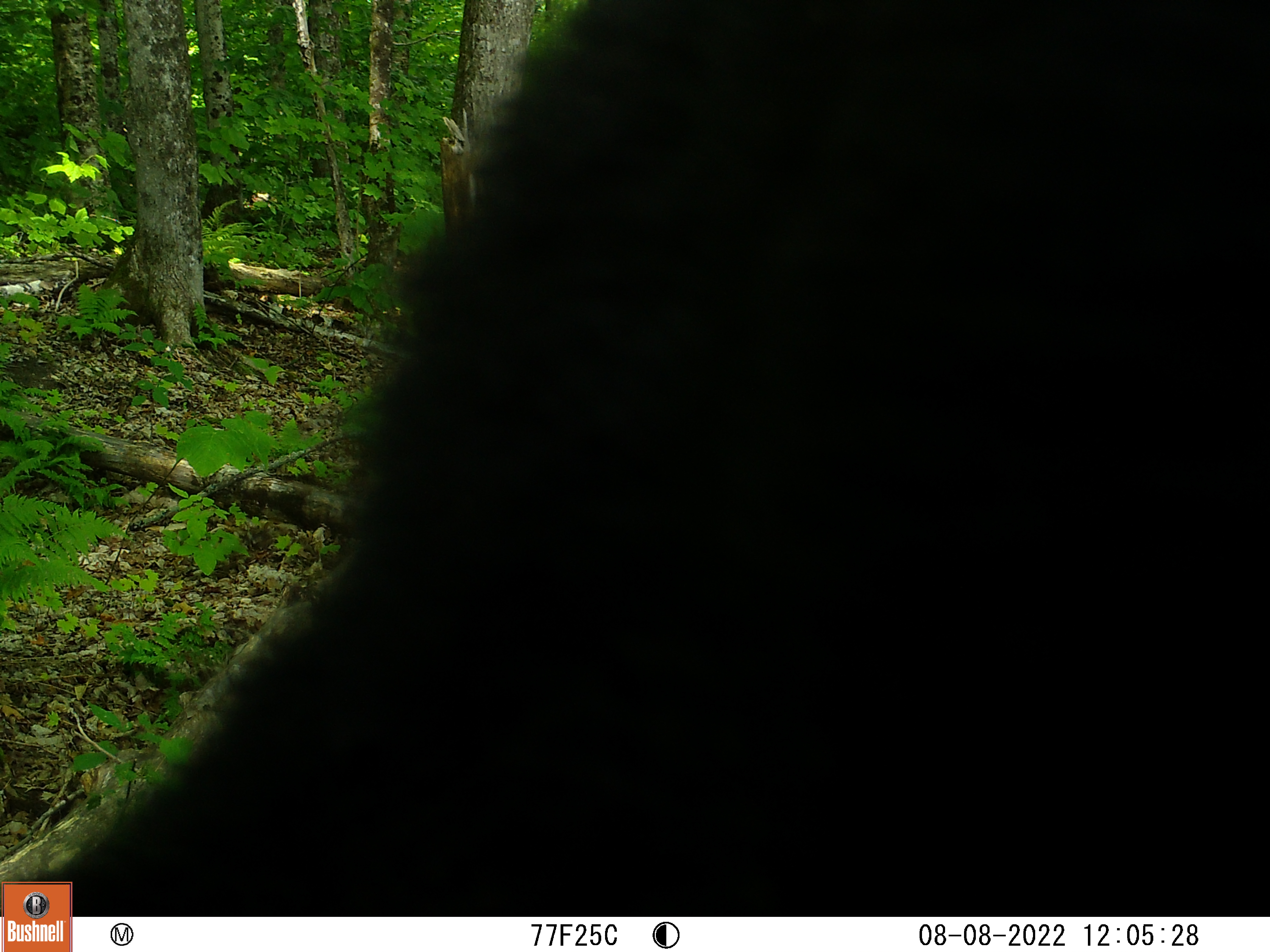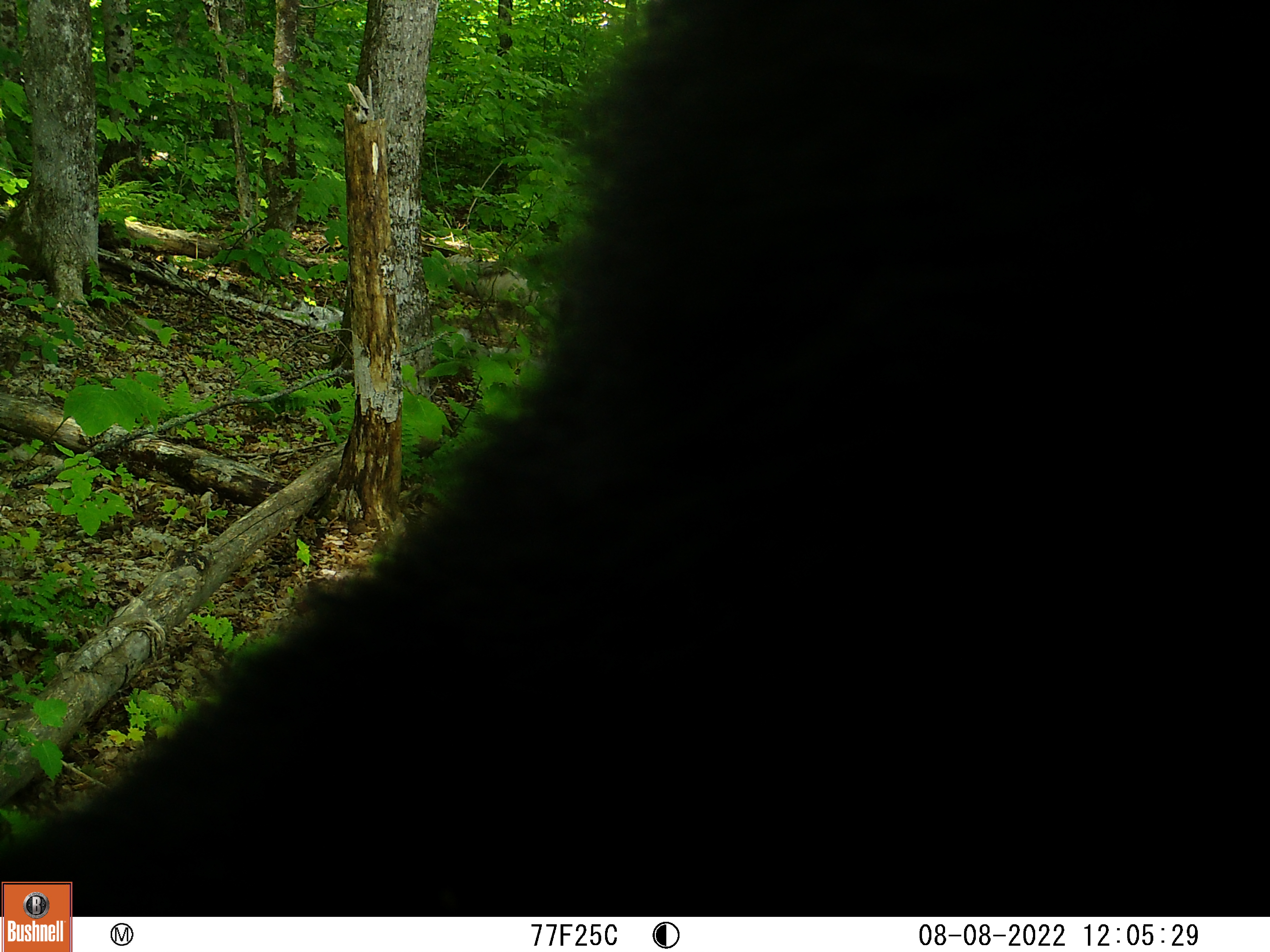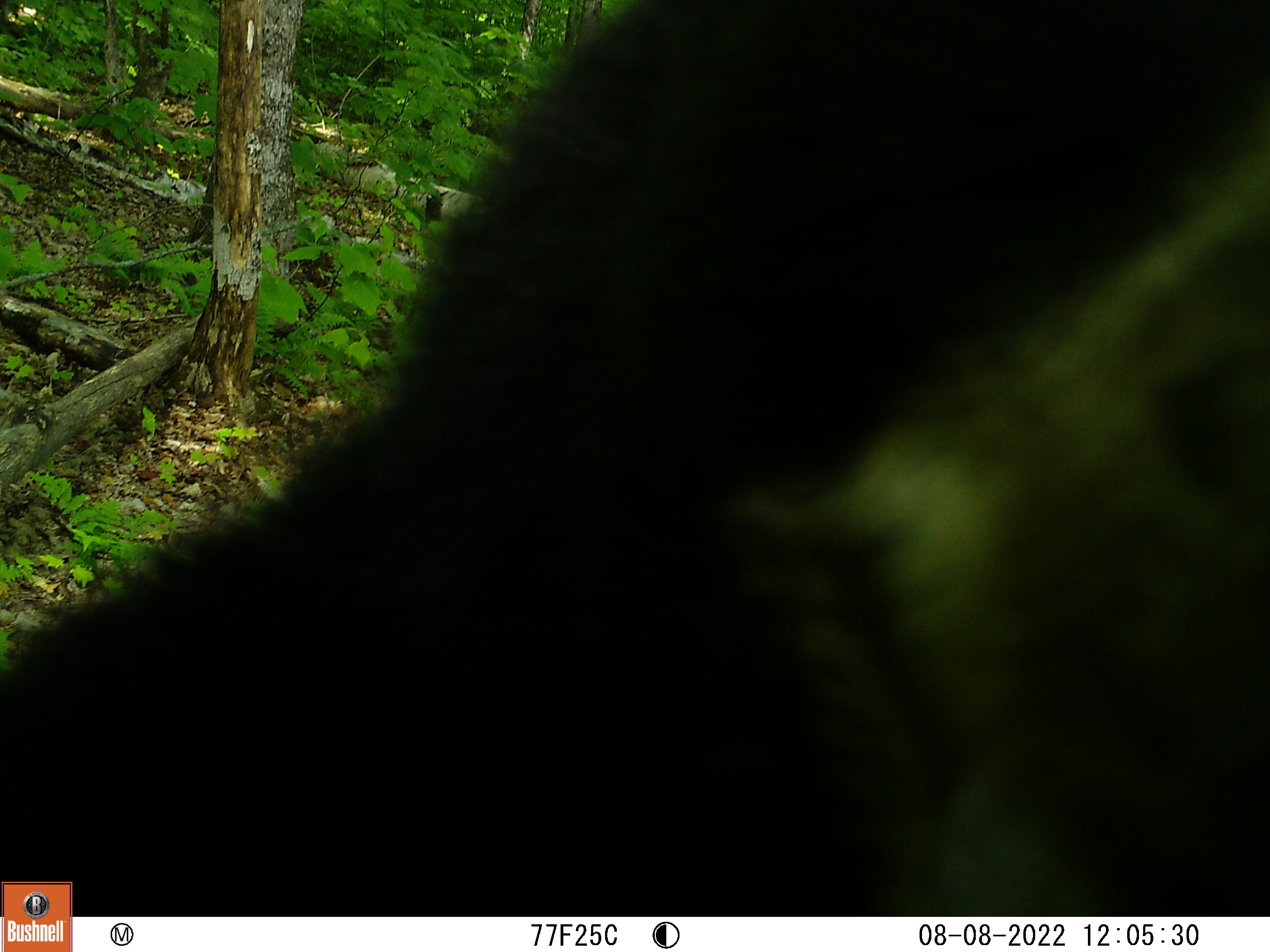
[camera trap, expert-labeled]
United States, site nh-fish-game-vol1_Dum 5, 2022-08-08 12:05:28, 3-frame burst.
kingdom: Animalia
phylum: Chordata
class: Mammalia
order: Carnivora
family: Ursidae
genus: Ursus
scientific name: Ursus americanus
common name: black bear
Black bear (Ursus americanus).